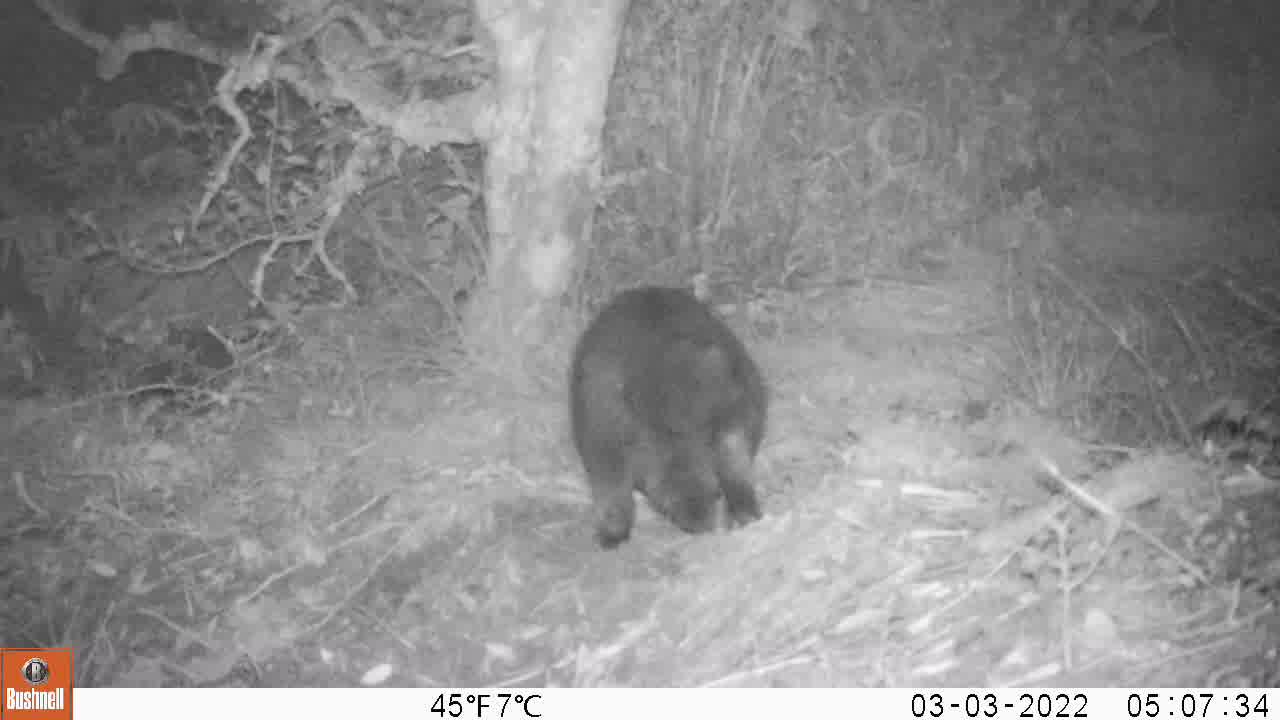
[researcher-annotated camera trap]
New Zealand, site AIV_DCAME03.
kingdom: Animalia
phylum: Chordata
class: Mammalia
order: Carnivora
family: Felidae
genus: Felis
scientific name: Felis catus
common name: domestic cat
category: cat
Cat (domestic cat) (Felis catus).